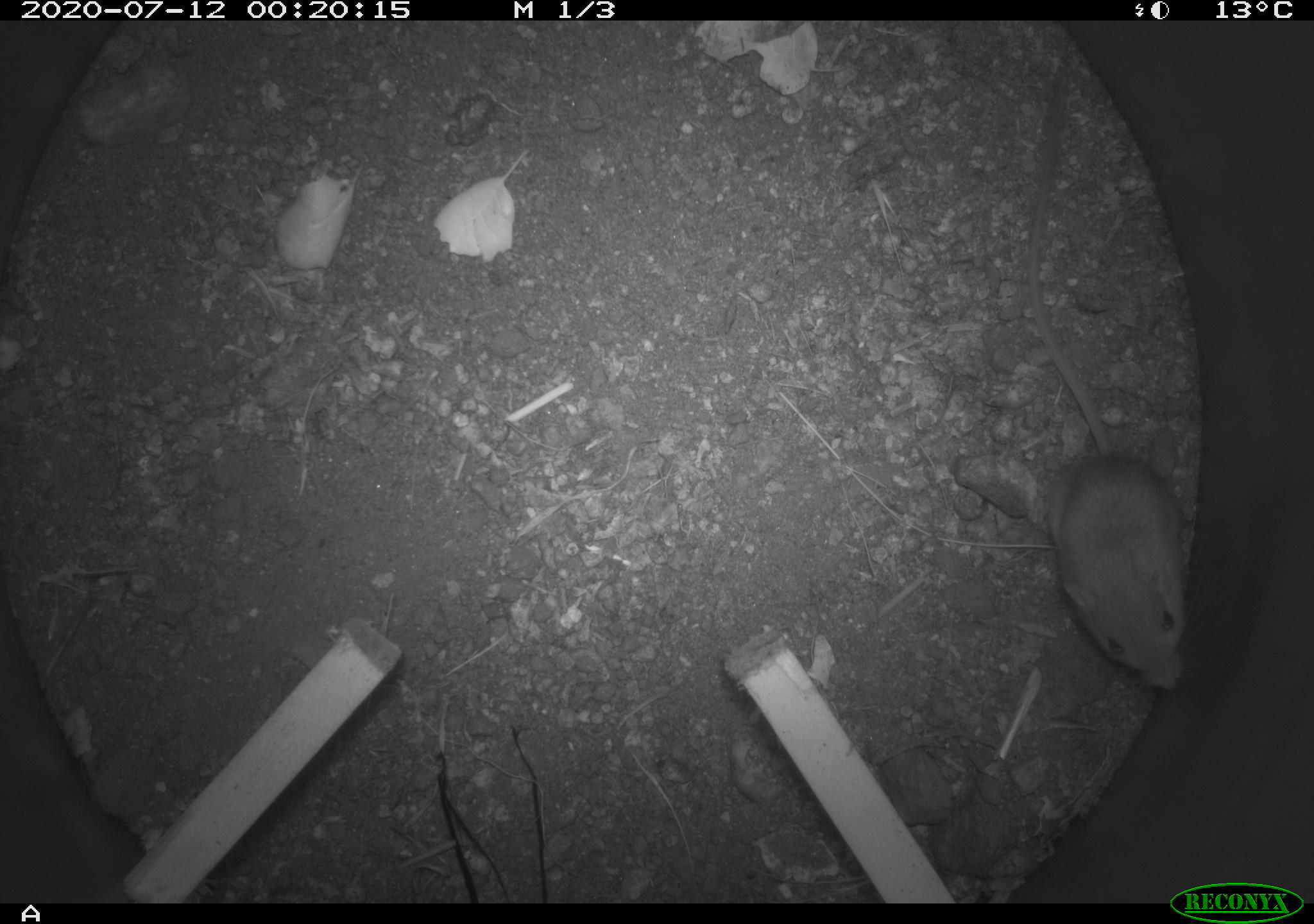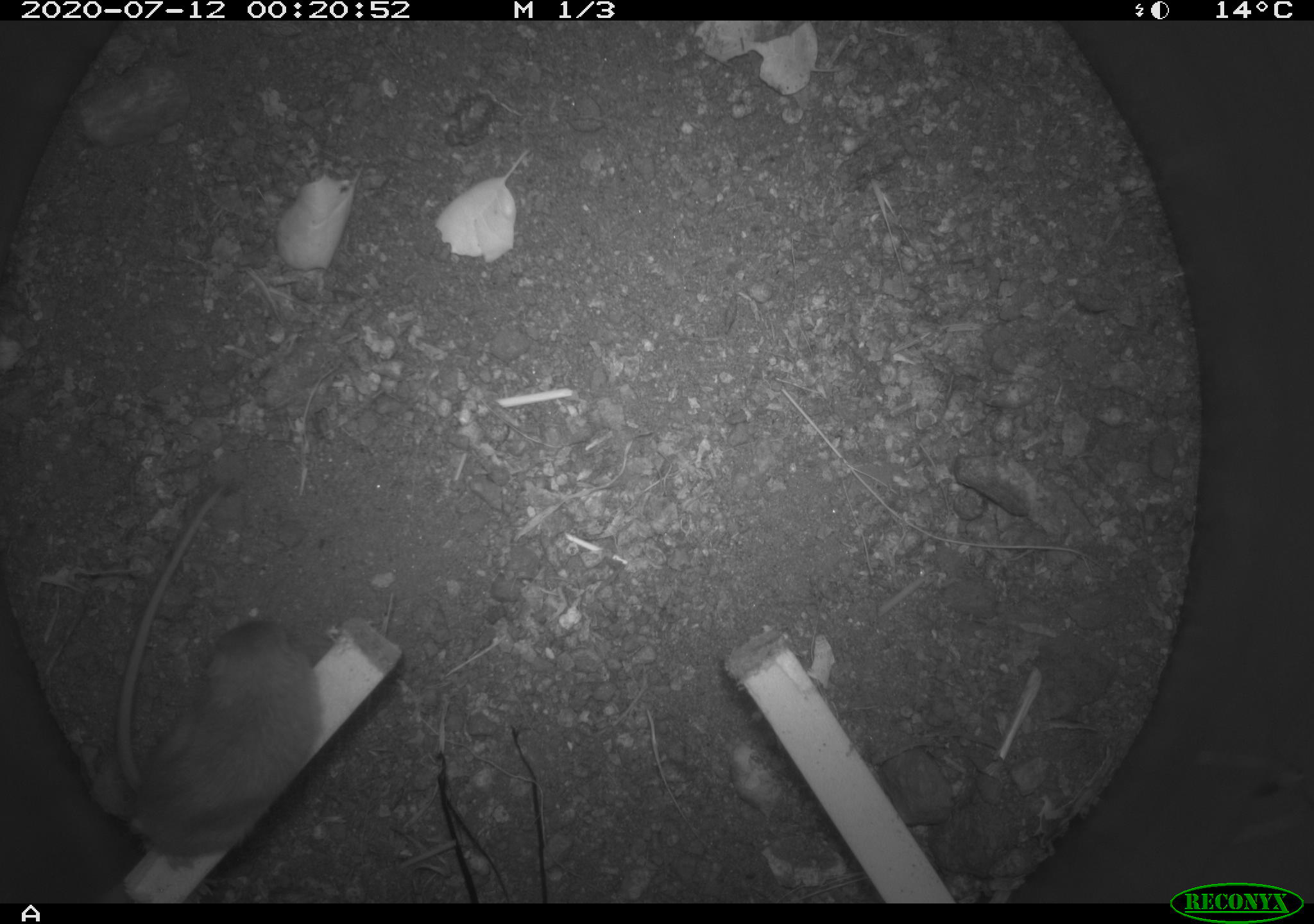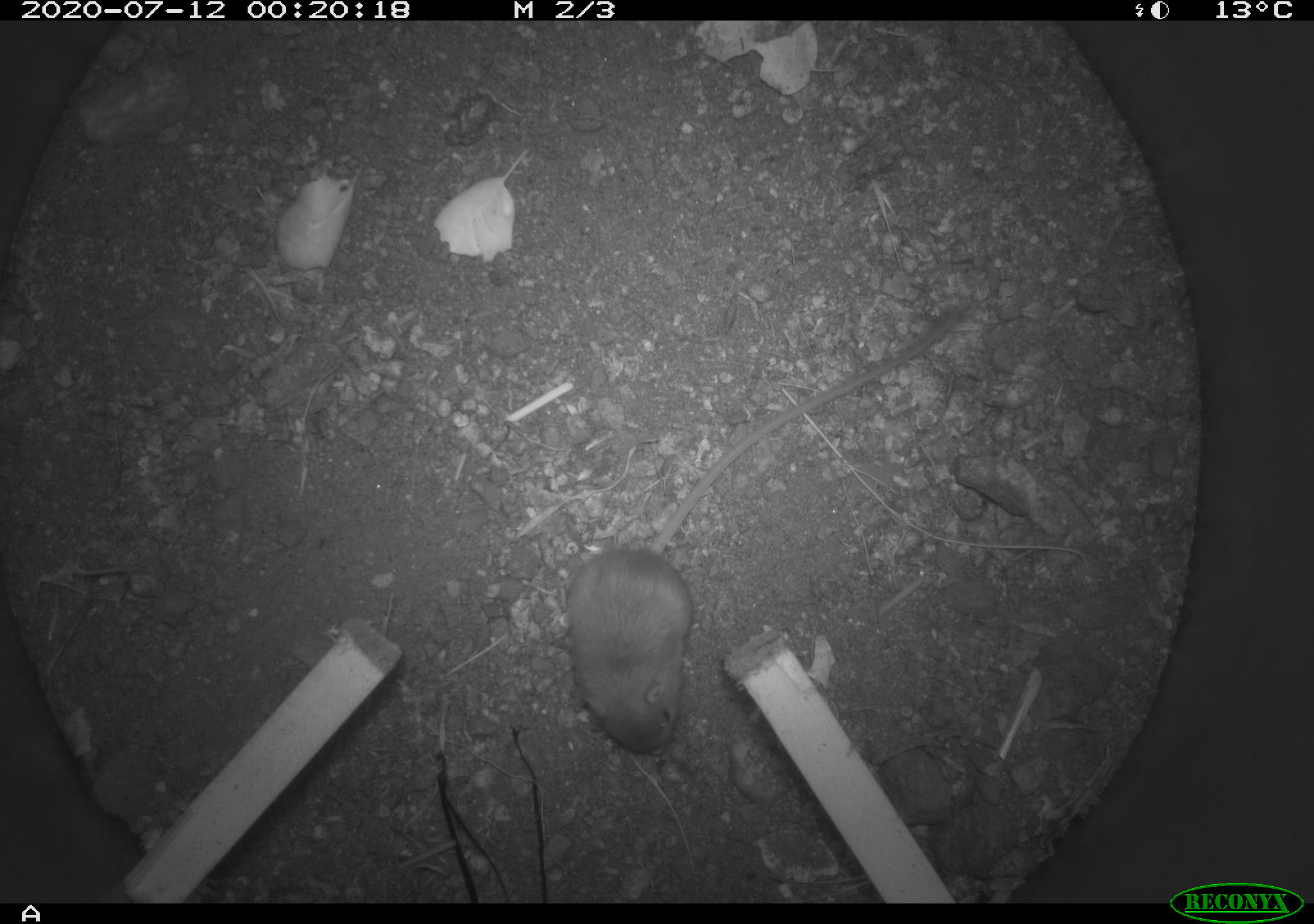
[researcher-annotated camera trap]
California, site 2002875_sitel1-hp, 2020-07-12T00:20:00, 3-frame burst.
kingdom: Animalia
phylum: Chordata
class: Mammalia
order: Rodentia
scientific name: Rodentia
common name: rodent